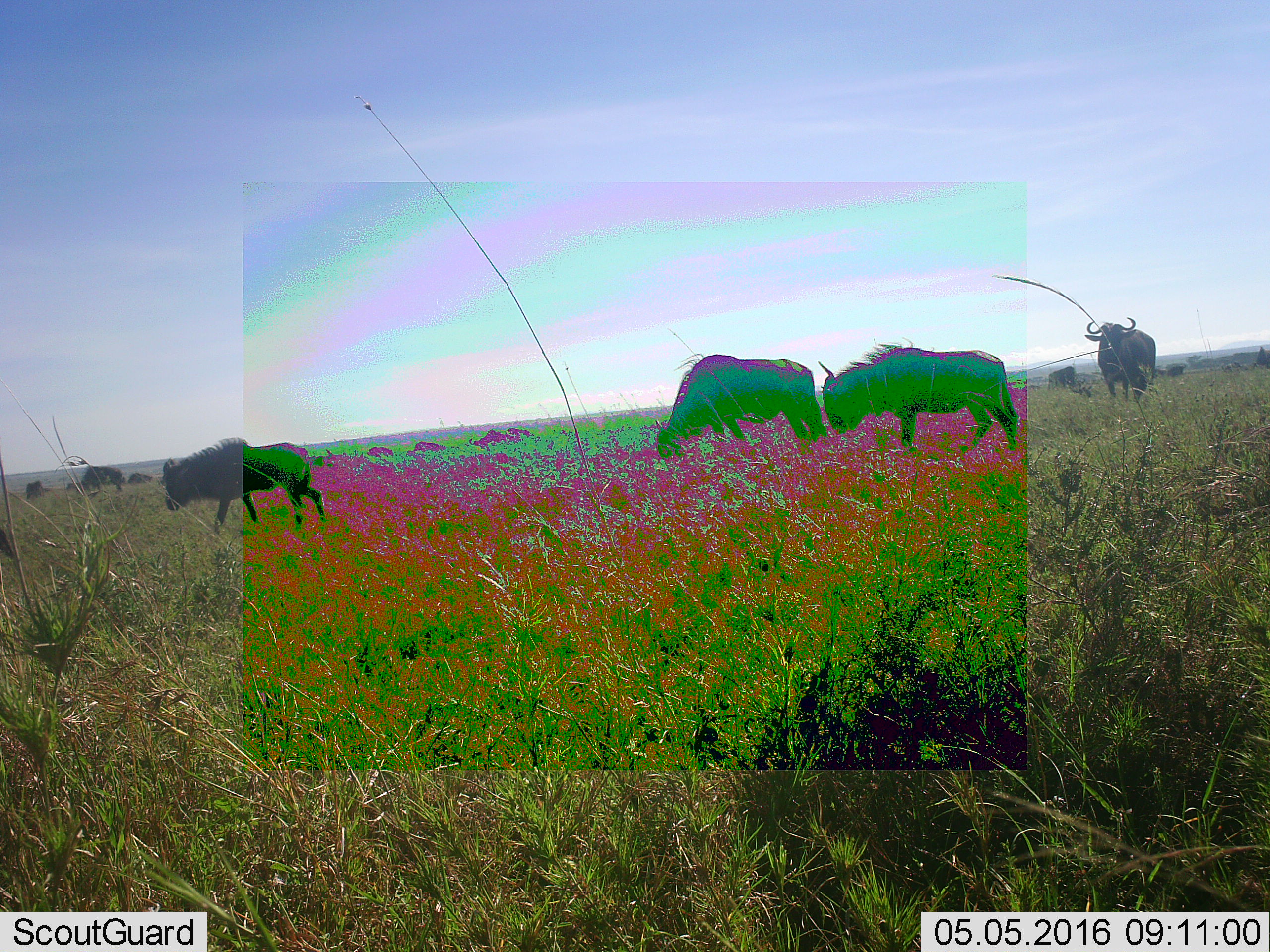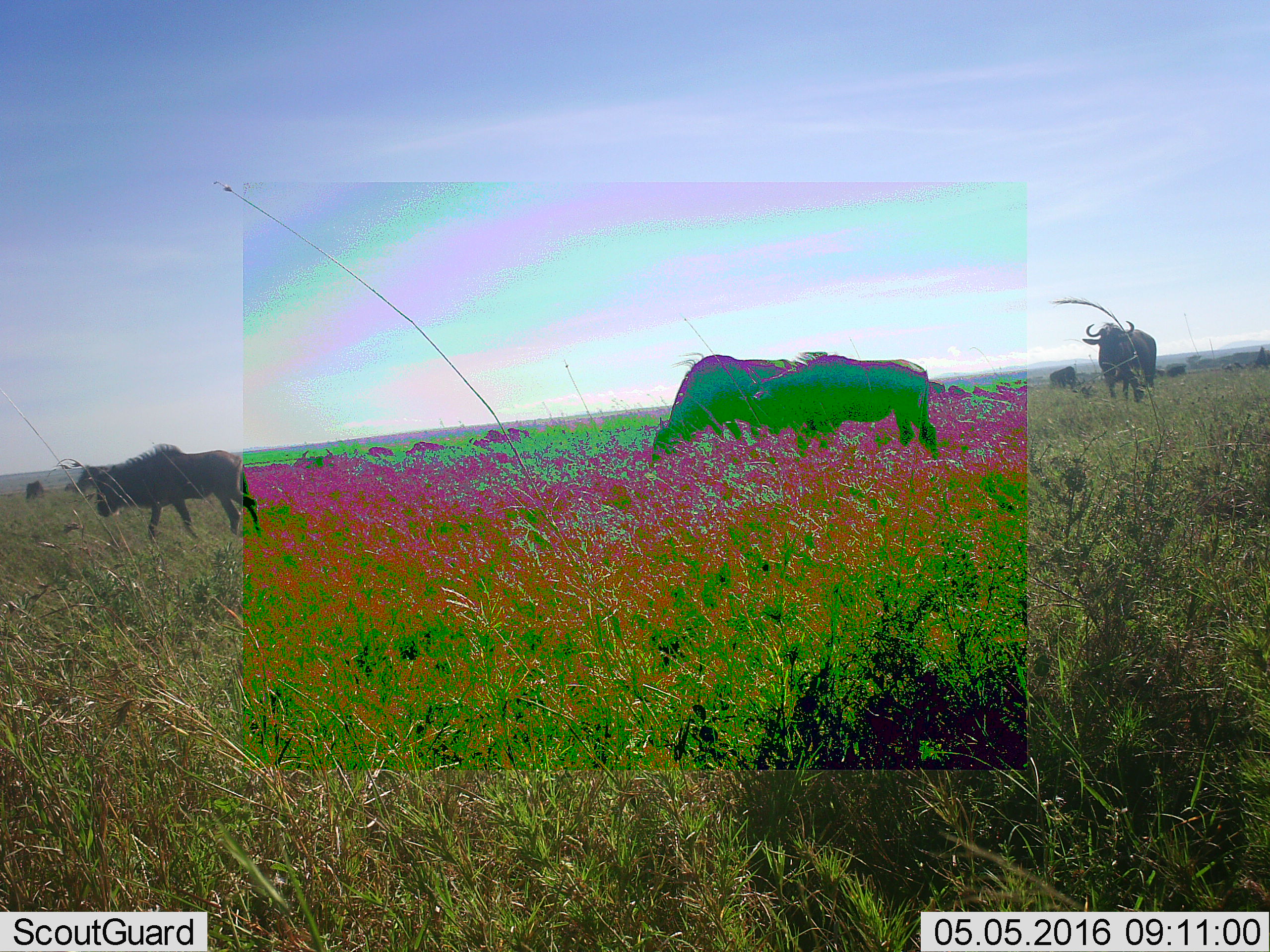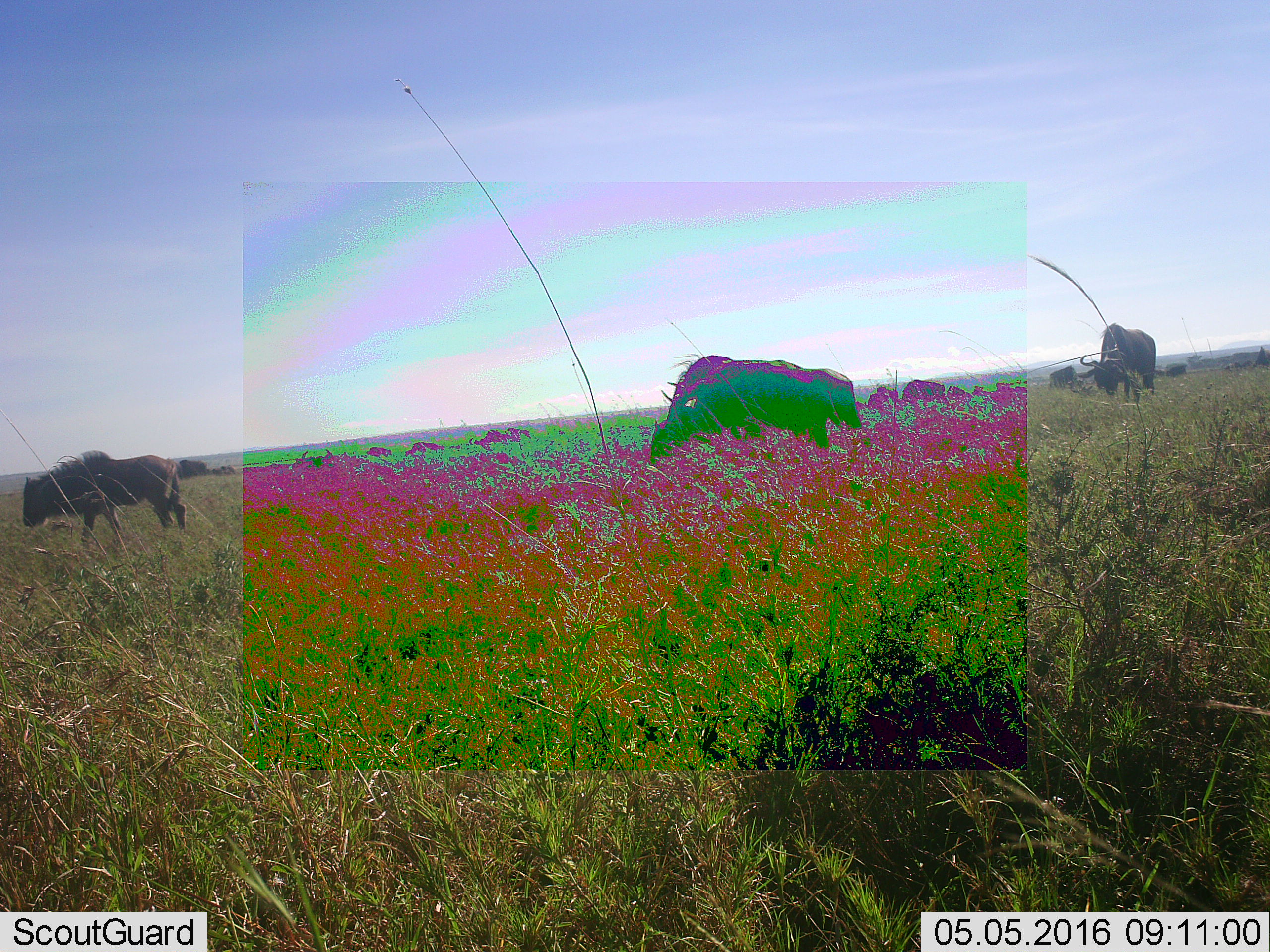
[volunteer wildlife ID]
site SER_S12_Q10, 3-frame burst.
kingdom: Animalia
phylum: Chordata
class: Mammalia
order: Artiodactyla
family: Bovidae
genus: Connochaetes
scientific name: Connochaetes taurinus taurinus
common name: blue wildebeest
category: wildebeestblue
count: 10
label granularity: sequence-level